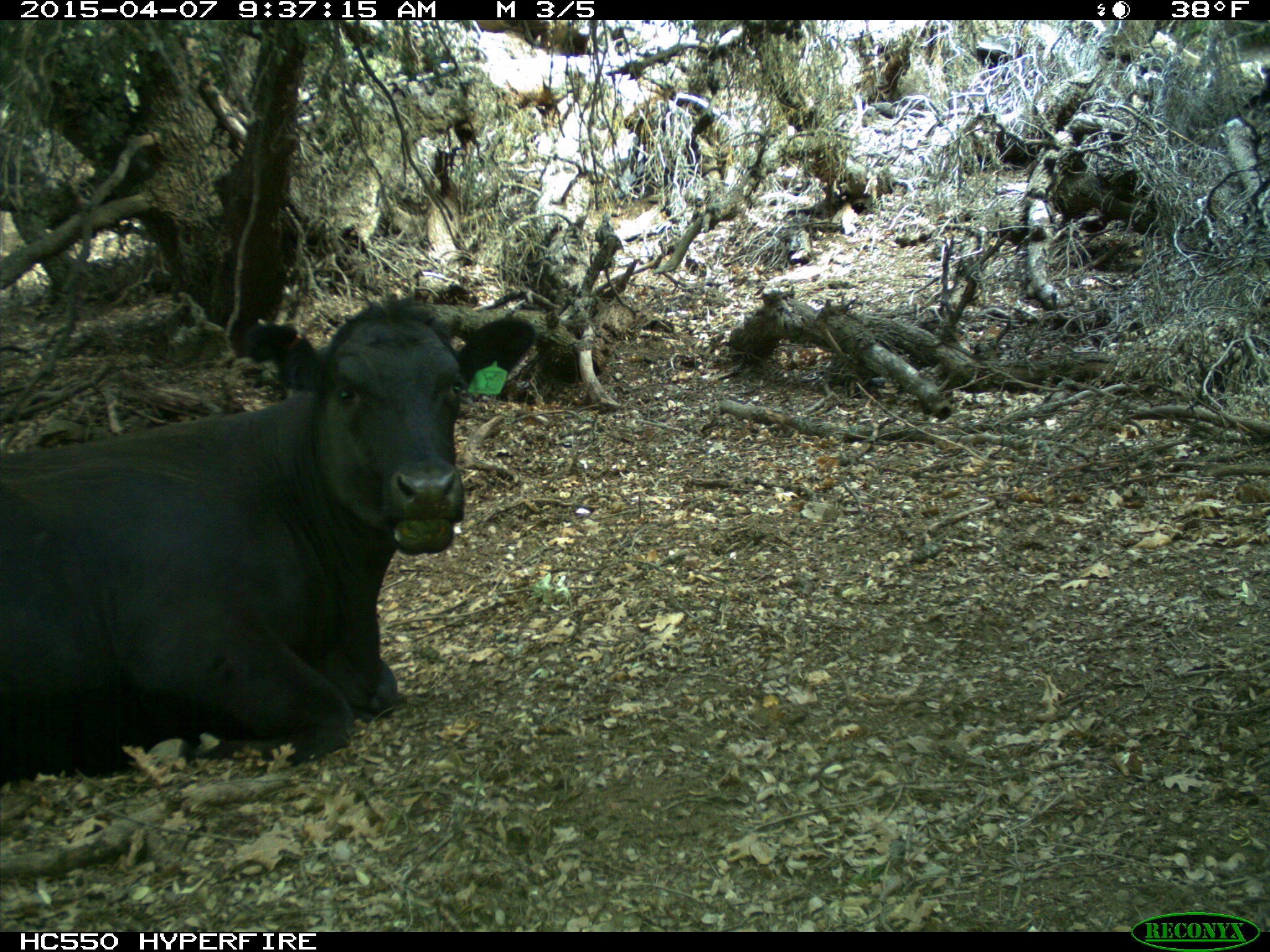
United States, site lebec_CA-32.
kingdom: Animalia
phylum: Chordata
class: Mammalia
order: Artiodactyla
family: Bovidae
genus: Bos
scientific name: Bos taurus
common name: domestic cow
Bos taurus (domestic cow).